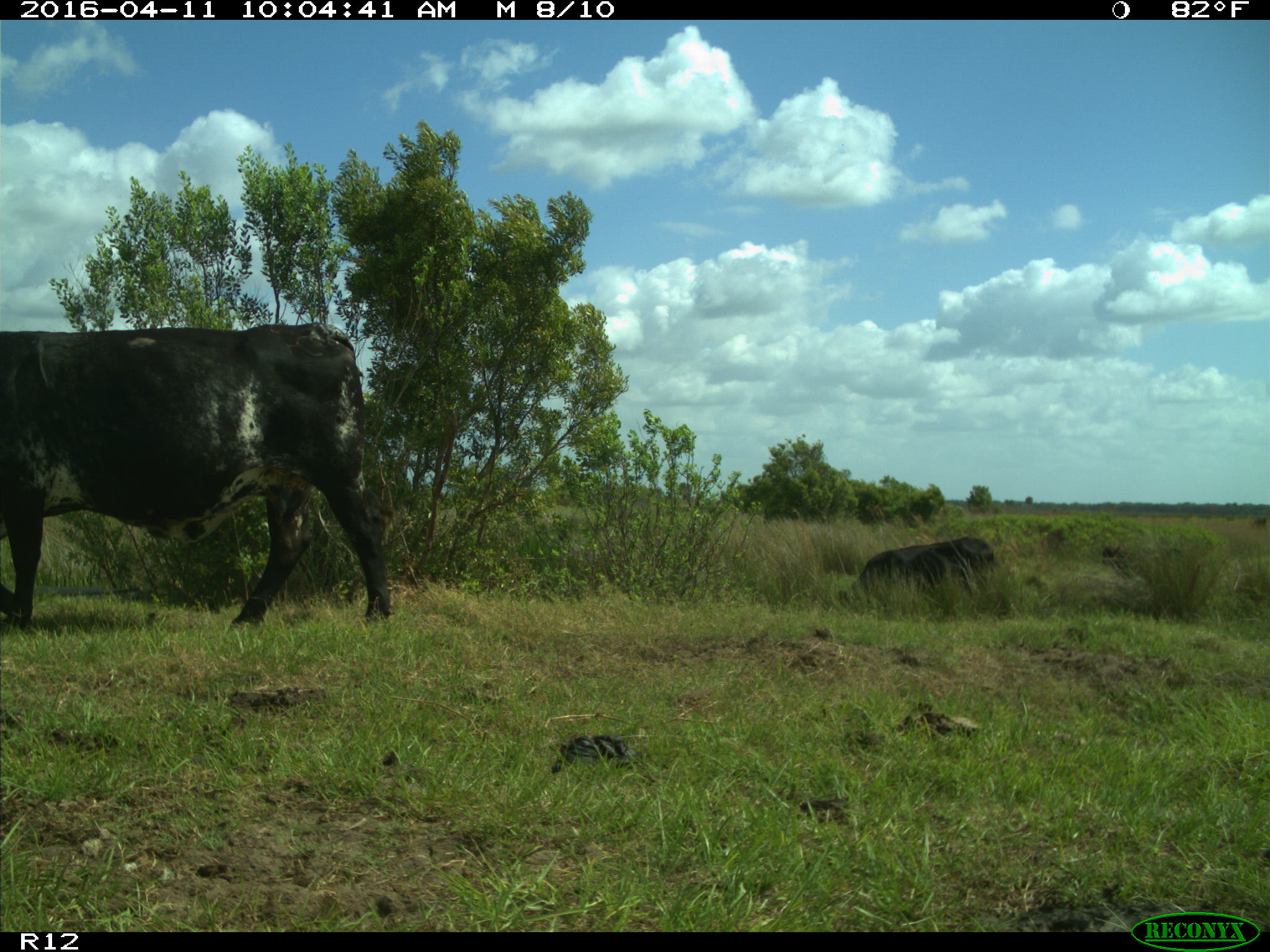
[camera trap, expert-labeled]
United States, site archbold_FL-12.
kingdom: Animalia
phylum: Chordata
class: Mammalia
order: Artiodactyla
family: Bovidae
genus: Bos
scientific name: Bos taurus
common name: domestic cow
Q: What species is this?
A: Bos taurus (domestic cow).